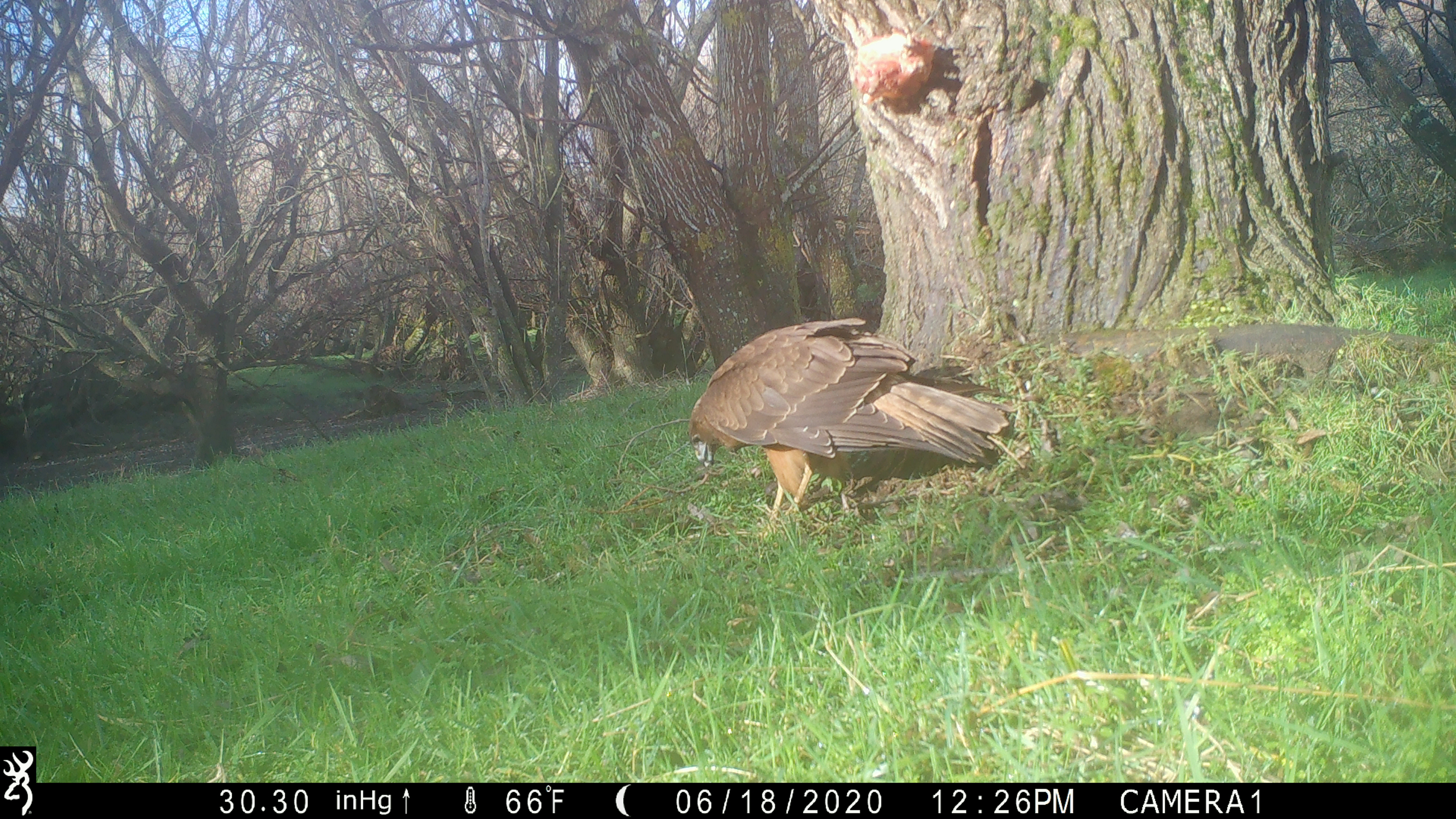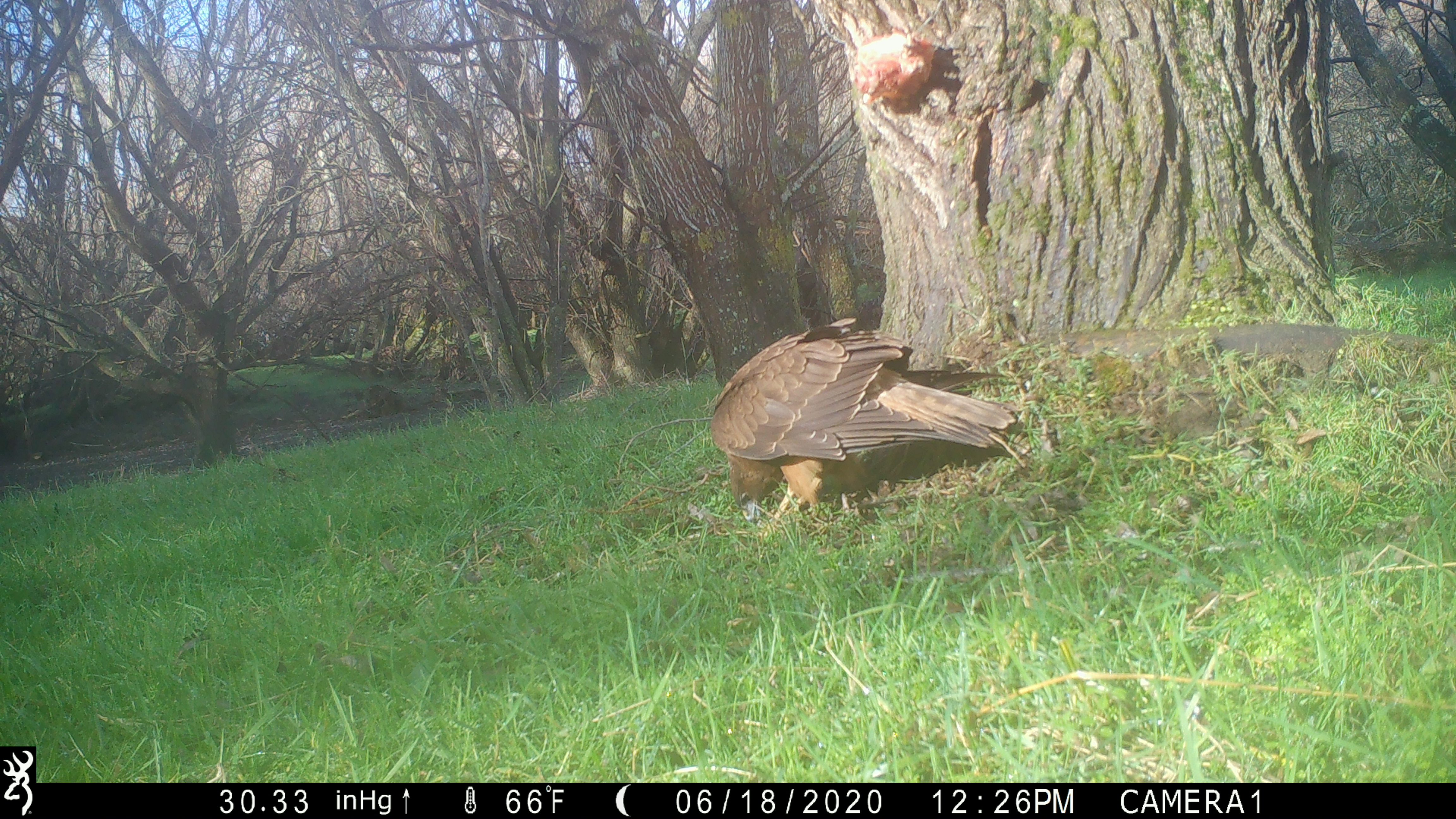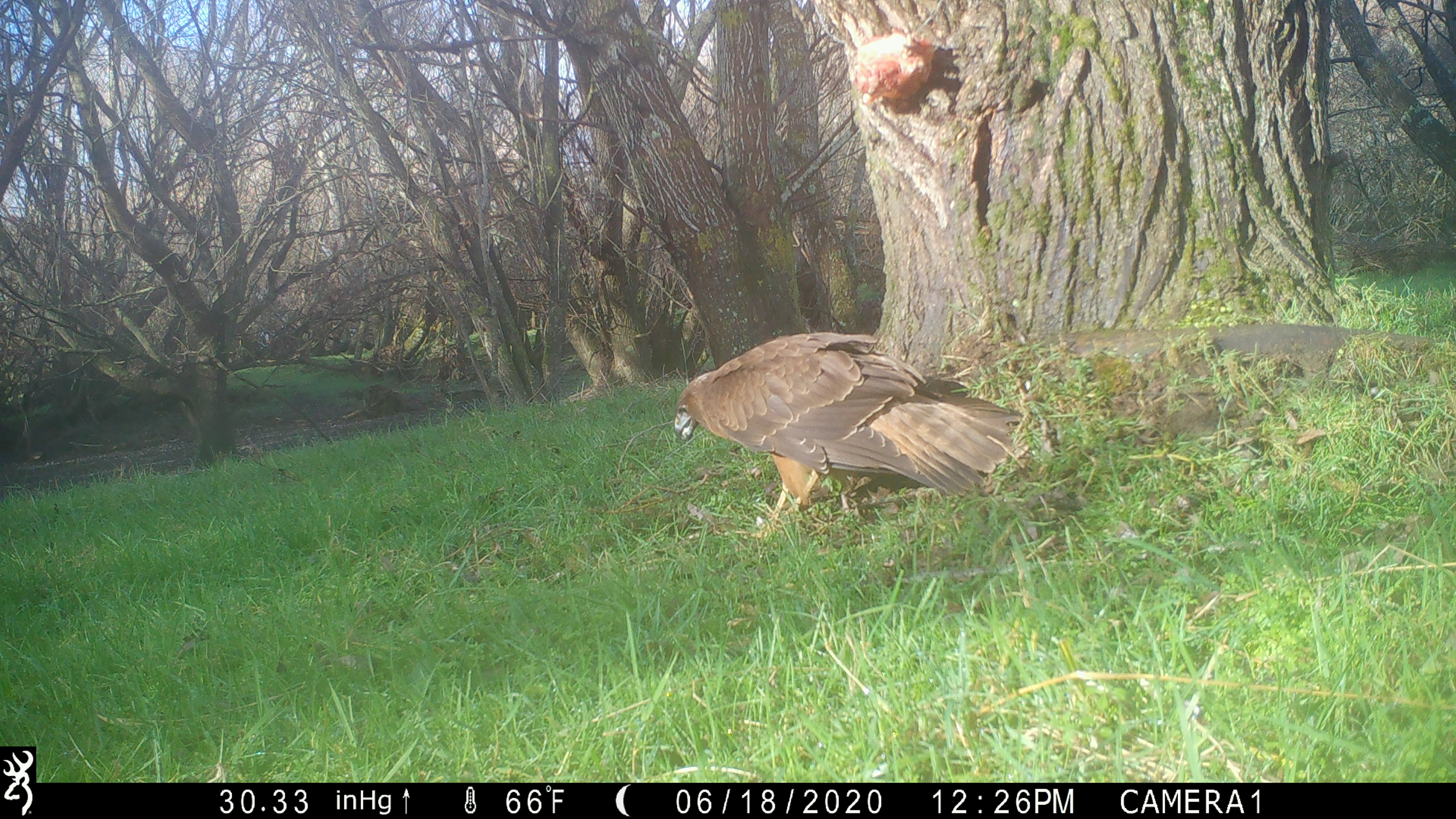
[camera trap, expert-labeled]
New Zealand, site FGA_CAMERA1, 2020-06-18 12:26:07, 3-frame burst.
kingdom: Animalia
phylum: Chordata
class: Aves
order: Accipitriformes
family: Accipitridae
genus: Circus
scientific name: Circus approximans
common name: swamp harrier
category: harrier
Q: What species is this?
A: Harrier (swamp harrier) (Circus approximans).